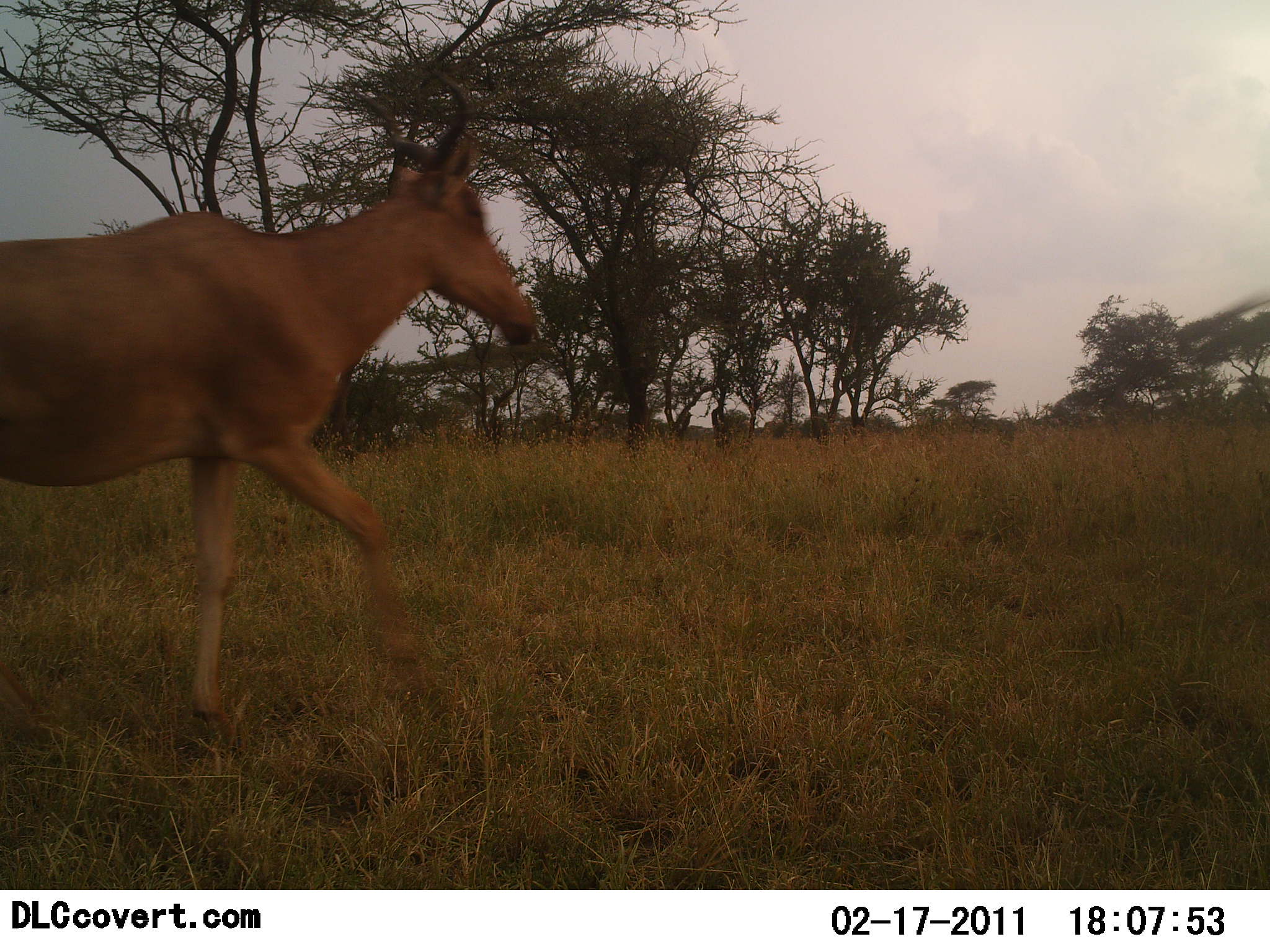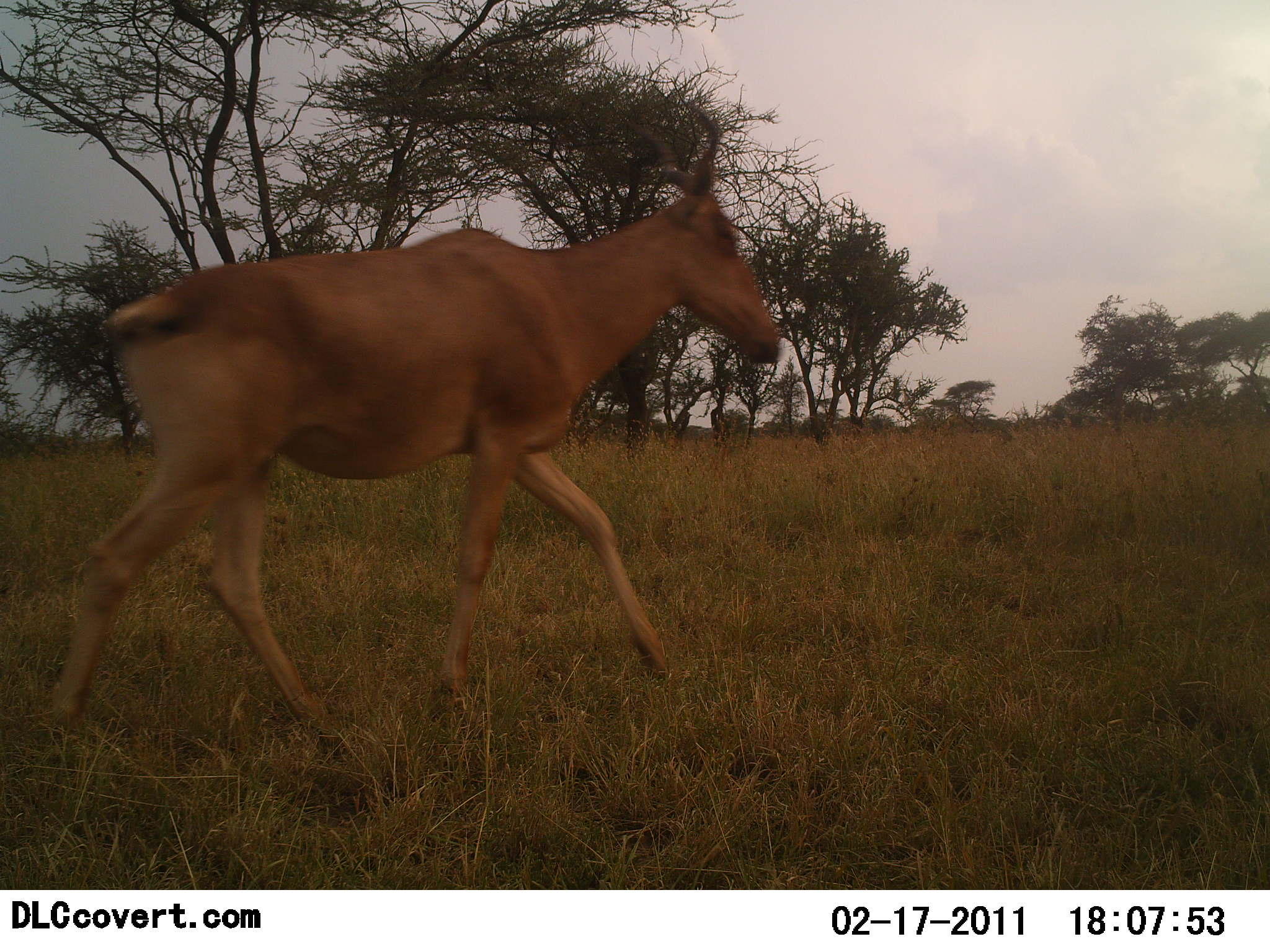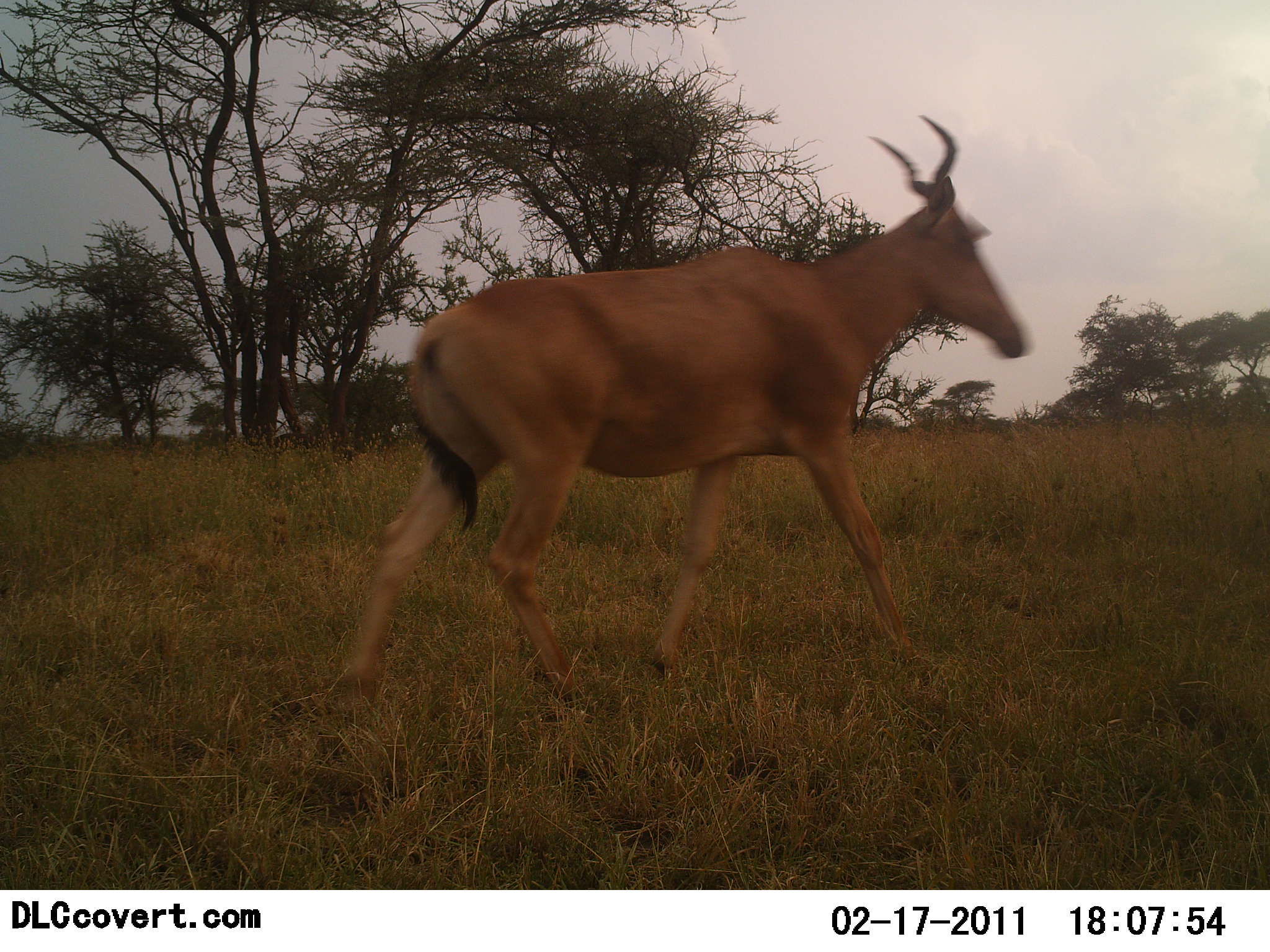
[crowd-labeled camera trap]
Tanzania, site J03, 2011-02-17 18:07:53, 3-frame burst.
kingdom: Animalia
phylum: Chordata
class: Mammalia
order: Artiodactyla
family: Bovidae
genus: Alcelaphus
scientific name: Alcelaphus buselaphus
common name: hartebeest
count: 1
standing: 0%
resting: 0%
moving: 100%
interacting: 0%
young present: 0%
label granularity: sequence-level